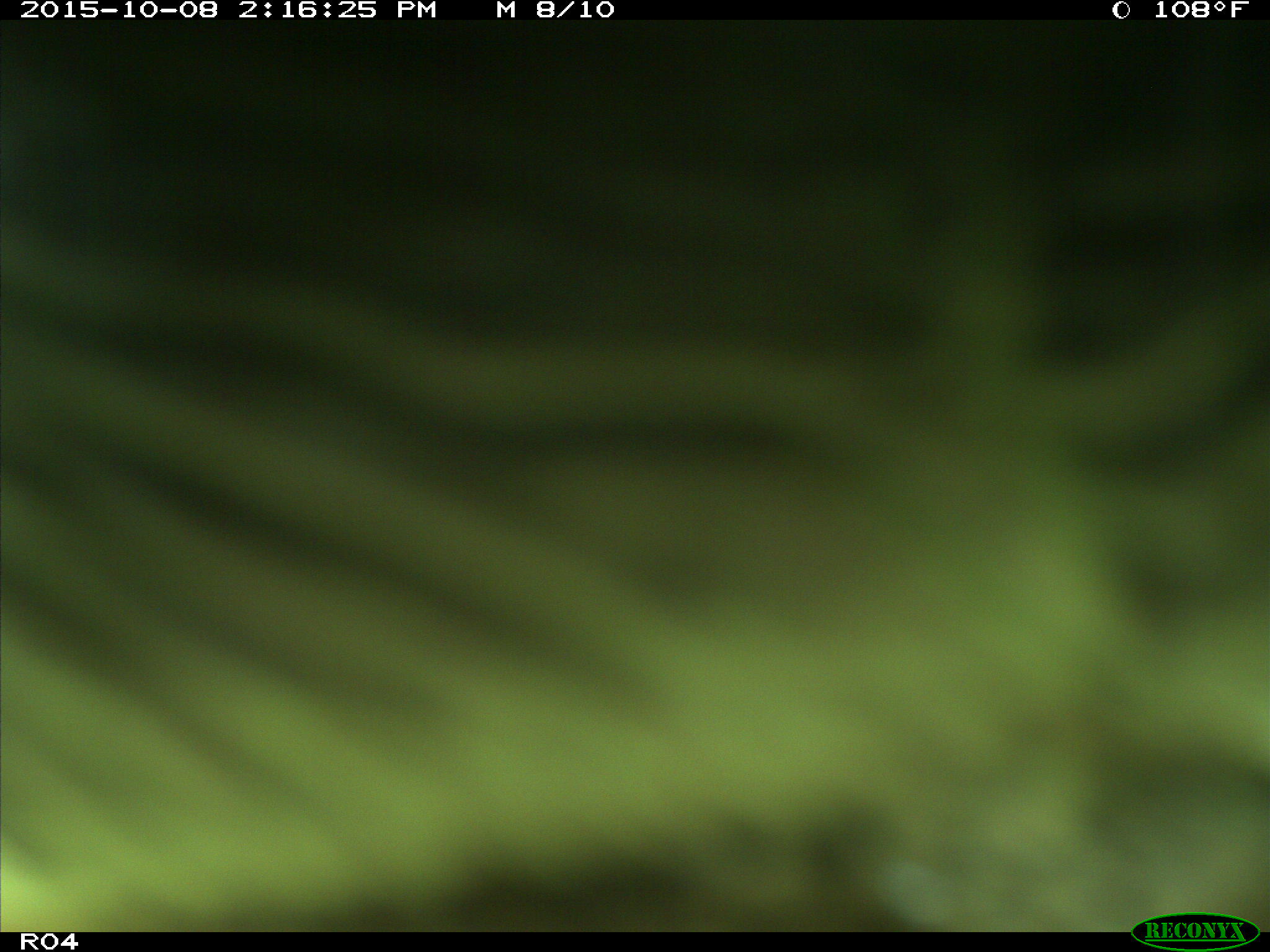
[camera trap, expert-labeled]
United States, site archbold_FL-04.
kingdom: Animalia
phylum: Chordata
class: Mammalia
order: Artiodactyla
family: Bovidae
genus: Bos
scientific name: Bos taurus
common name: domestic cow